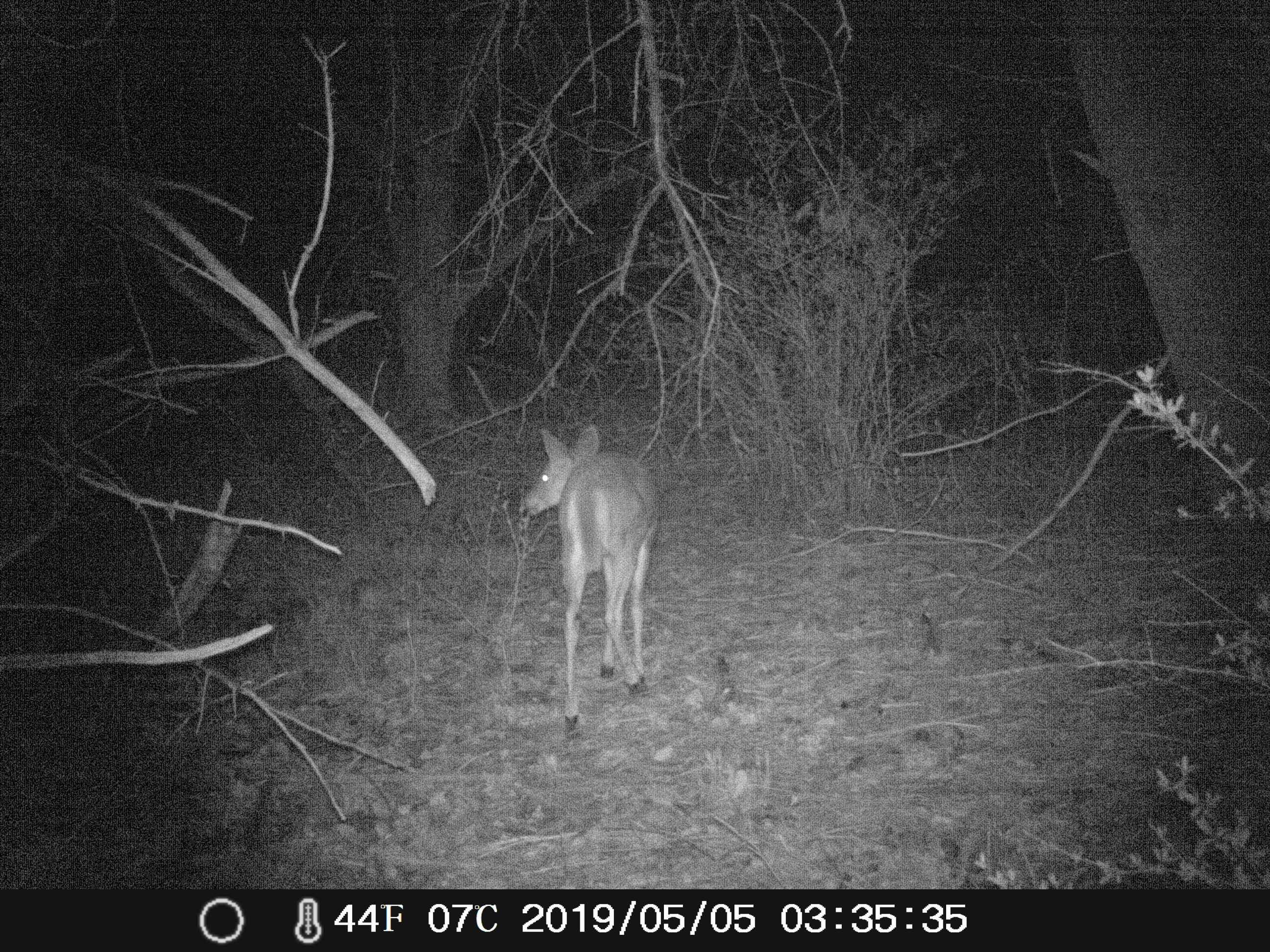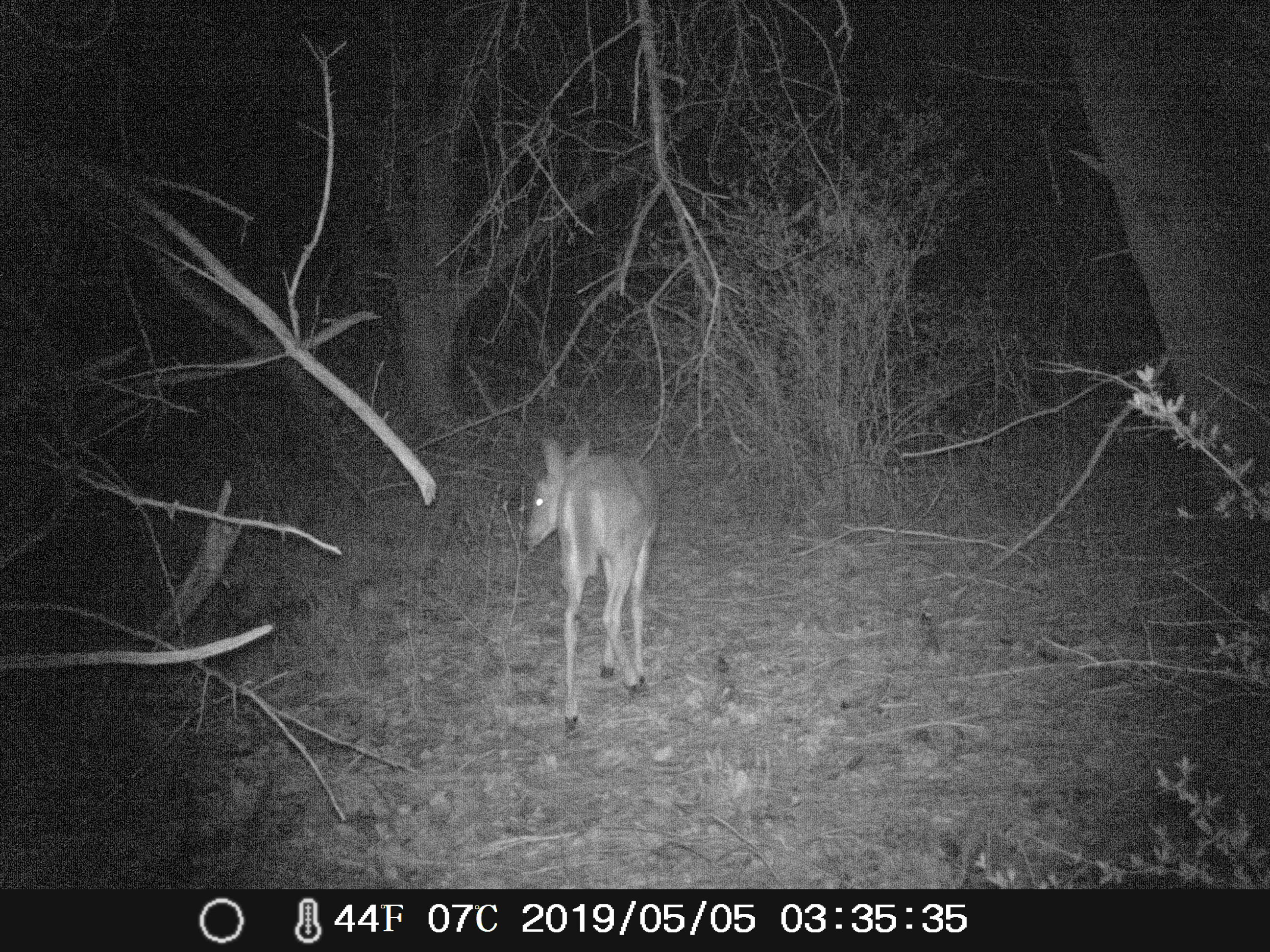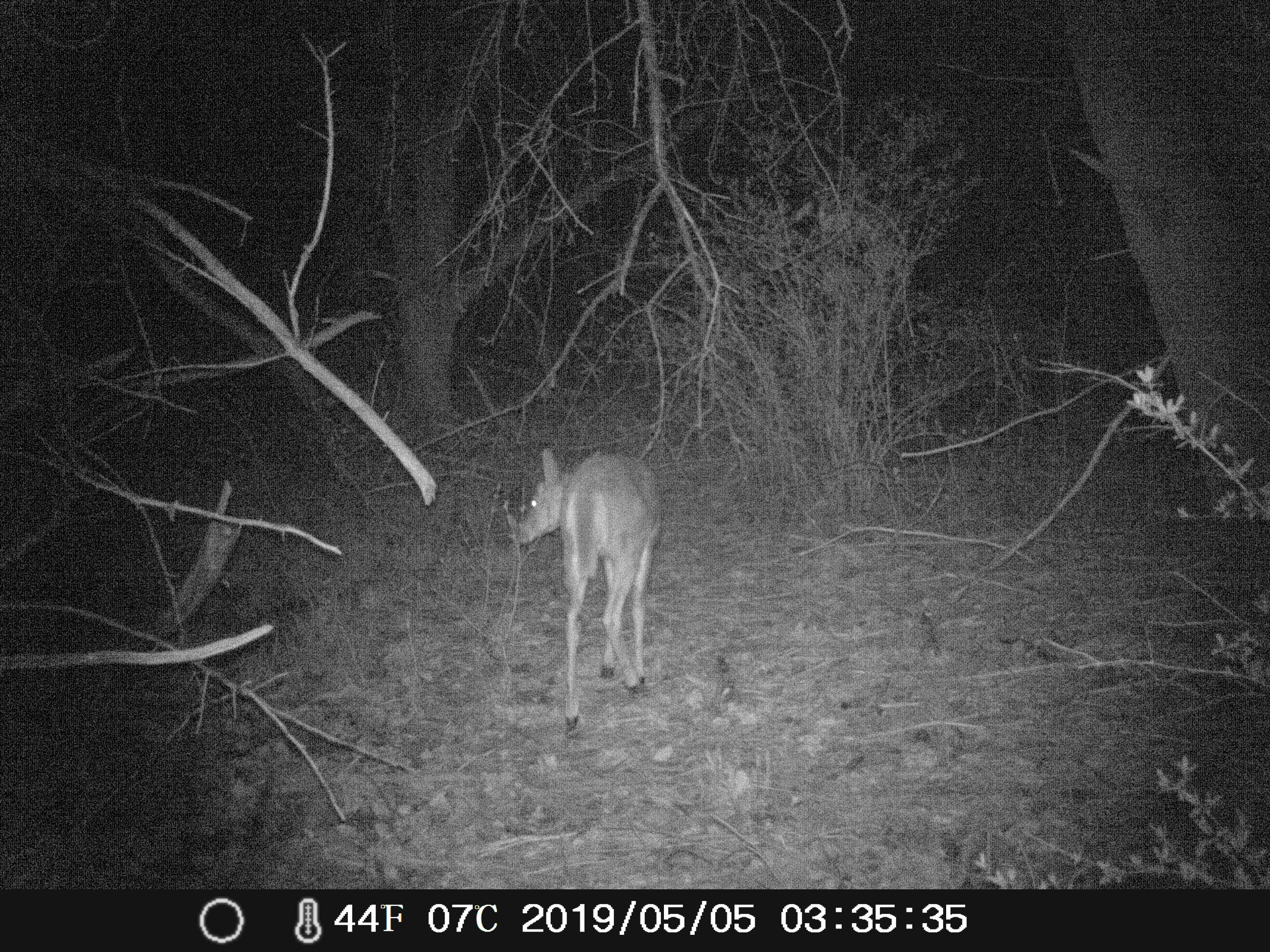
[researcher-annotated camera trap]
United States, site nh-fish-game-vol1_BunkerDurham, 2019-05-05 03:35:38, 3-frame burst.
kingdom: Animalia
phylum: Chordata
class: Mammalia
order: Artiodactyla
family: Cervidae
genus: Odocoileus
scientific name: Odocoileus virginianus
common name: white-tailed deer